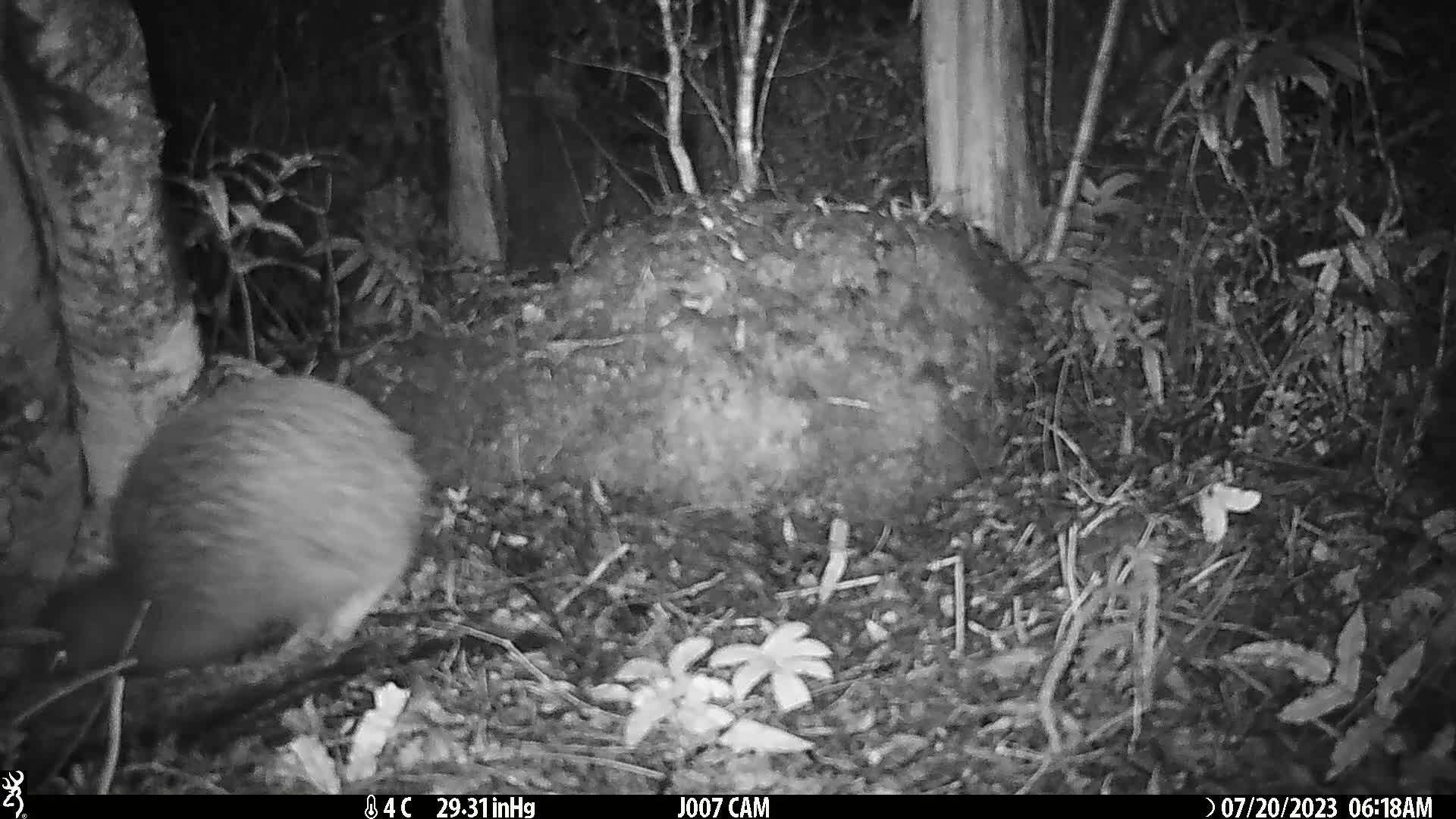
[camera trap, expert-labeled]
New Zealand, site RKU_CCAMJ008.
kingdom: Animalia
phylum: Chordata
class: Aves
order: Apterygiformes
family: Apterygidae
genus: Apteryx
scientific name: Apteryx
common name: kiwi